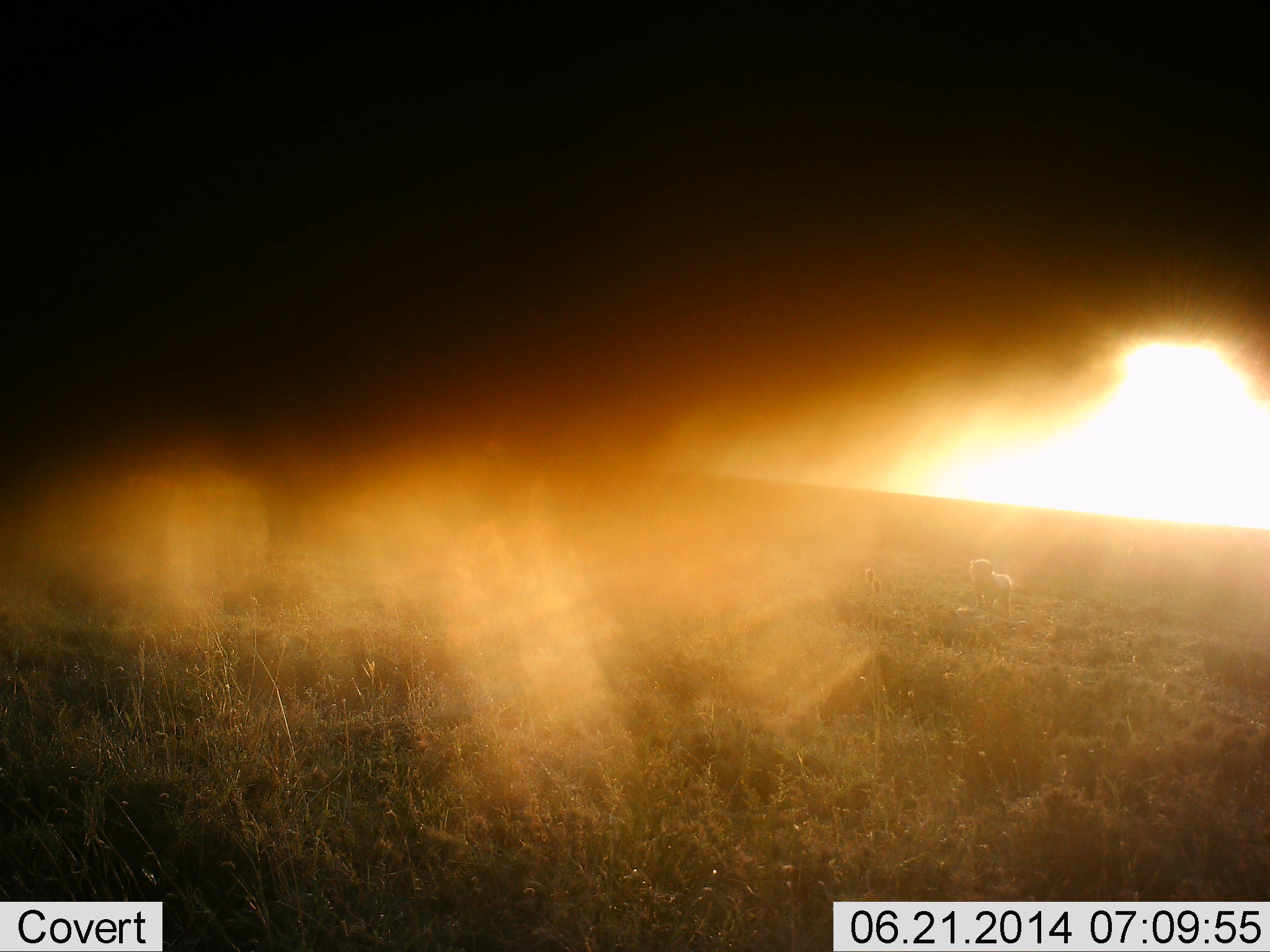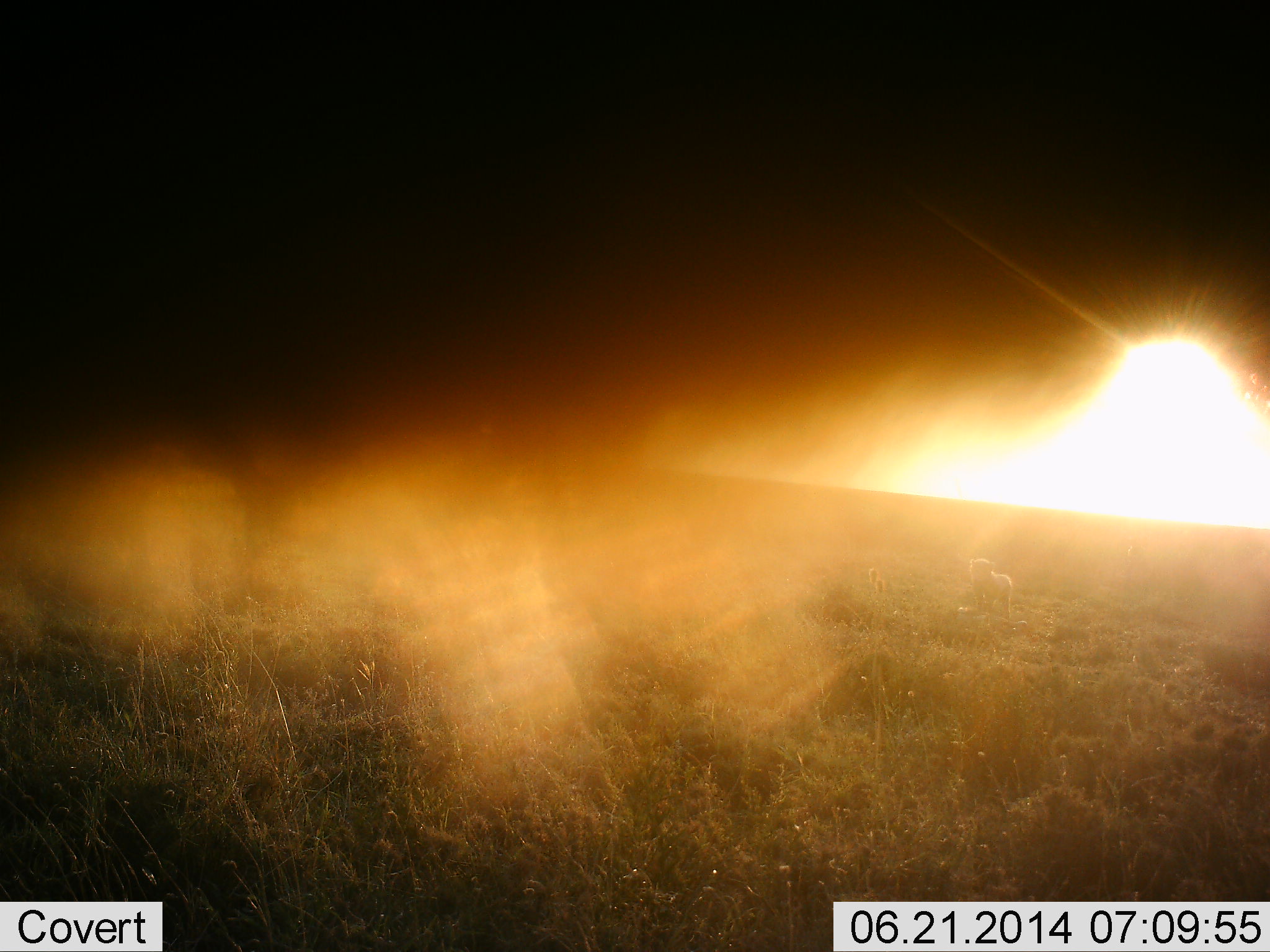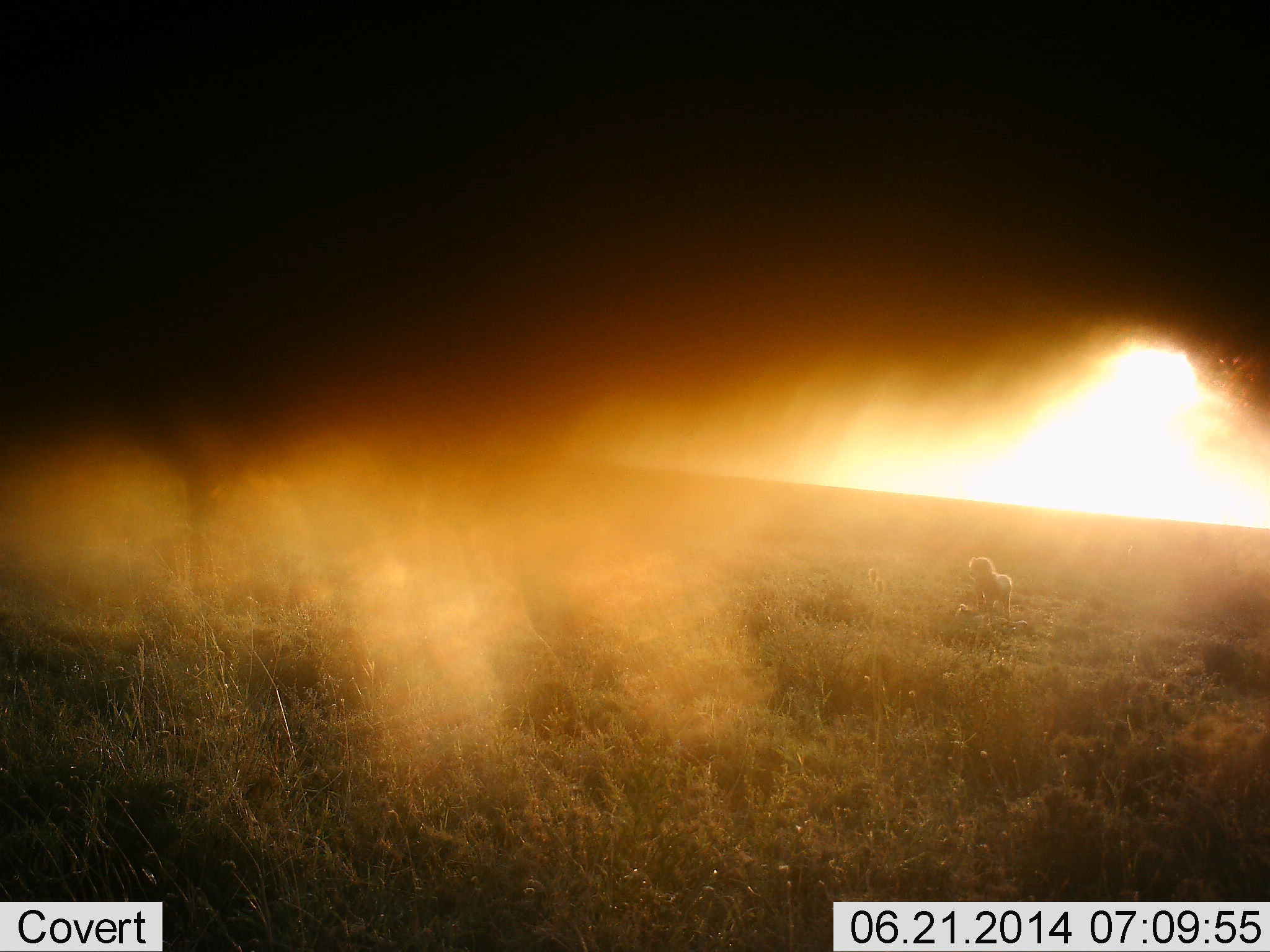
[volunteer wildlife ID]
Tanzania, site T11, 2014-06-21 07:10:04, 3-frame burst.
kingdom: Animalia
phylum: Chordata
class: Mammalia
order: Carnivora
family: Felidae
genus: Panthera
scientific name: Panthera leo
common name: lion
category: lionmale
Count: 1.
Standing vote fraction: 100%.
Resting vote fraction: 0%.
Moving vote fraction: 17%.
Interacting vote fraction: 0%.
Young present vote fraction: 17%.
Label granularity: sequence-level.